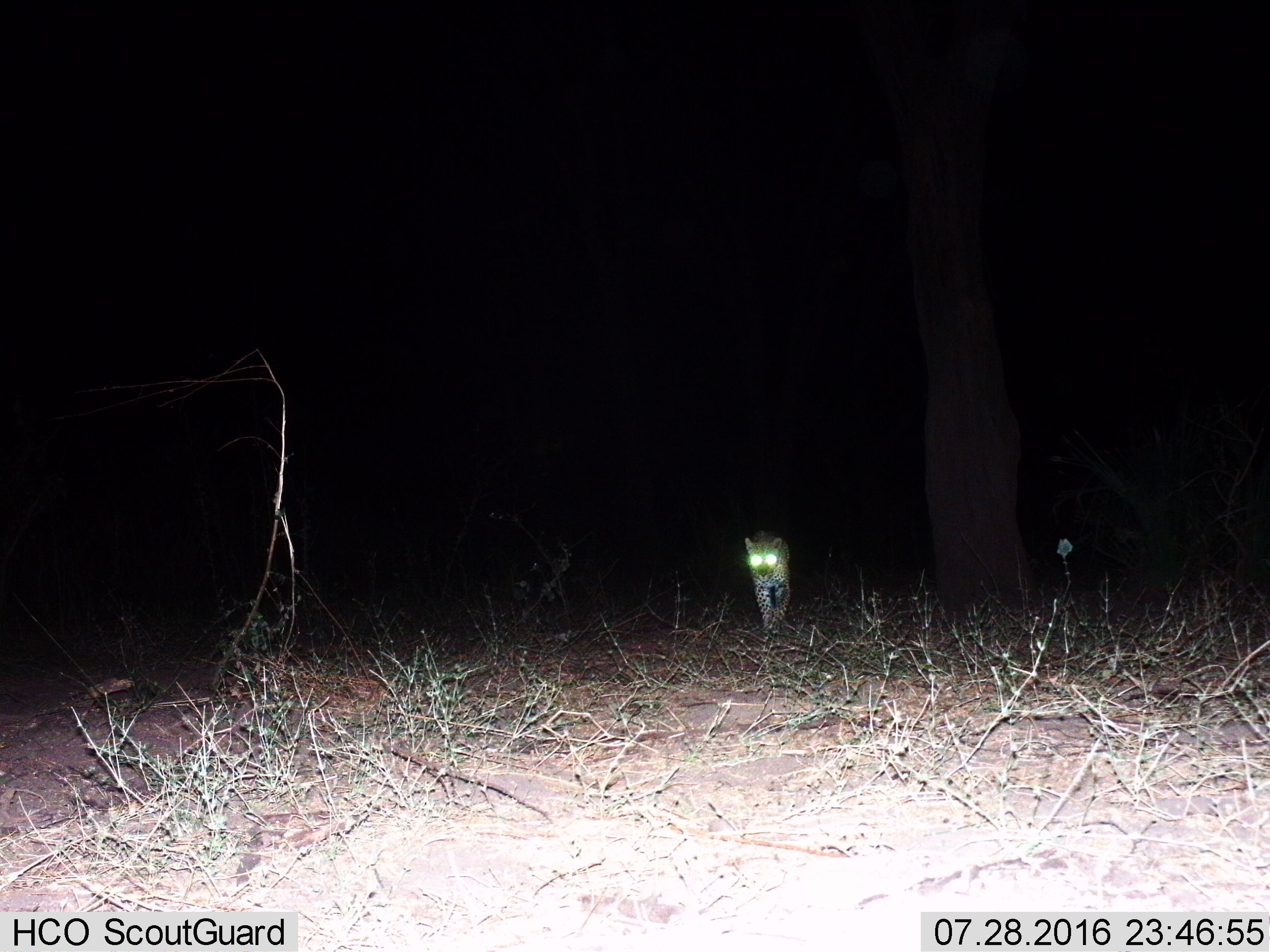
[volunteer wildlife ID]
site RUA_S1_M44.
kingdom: Animalia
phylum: Chordata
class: Mammalia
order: Carnivora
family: Felidae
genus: Panthera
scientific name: Panthera pardus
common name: leopard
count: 1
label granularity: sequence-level